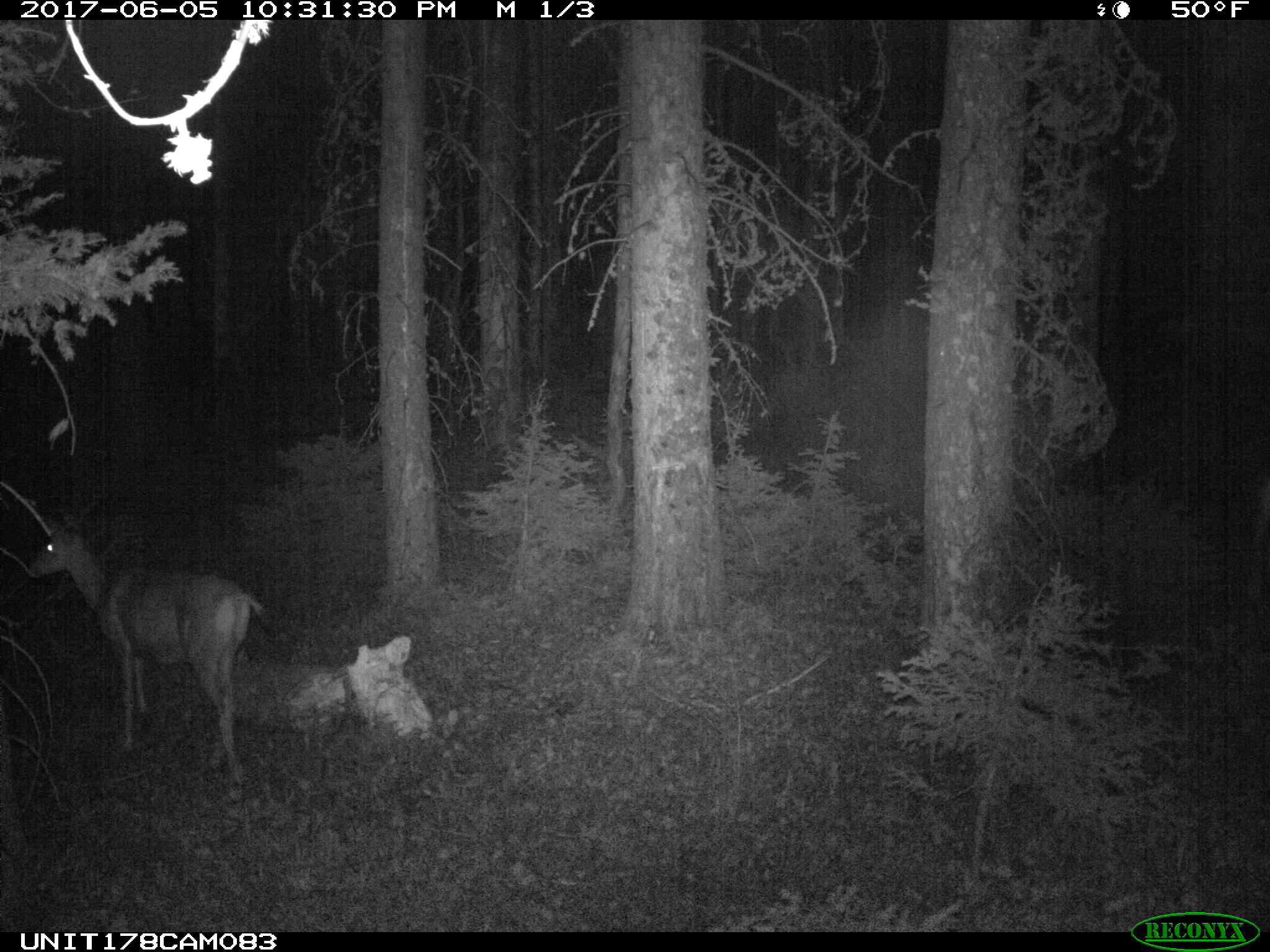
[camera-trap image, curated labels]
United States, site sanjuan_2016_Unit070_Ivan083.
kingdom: Animalia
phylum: Chordata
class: Mammalia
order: Artiodactyla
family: Cervidae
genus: Odocoileus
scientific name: Odocoileus hemionus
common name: mule deer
Odocoileus hemionus (mule deer).